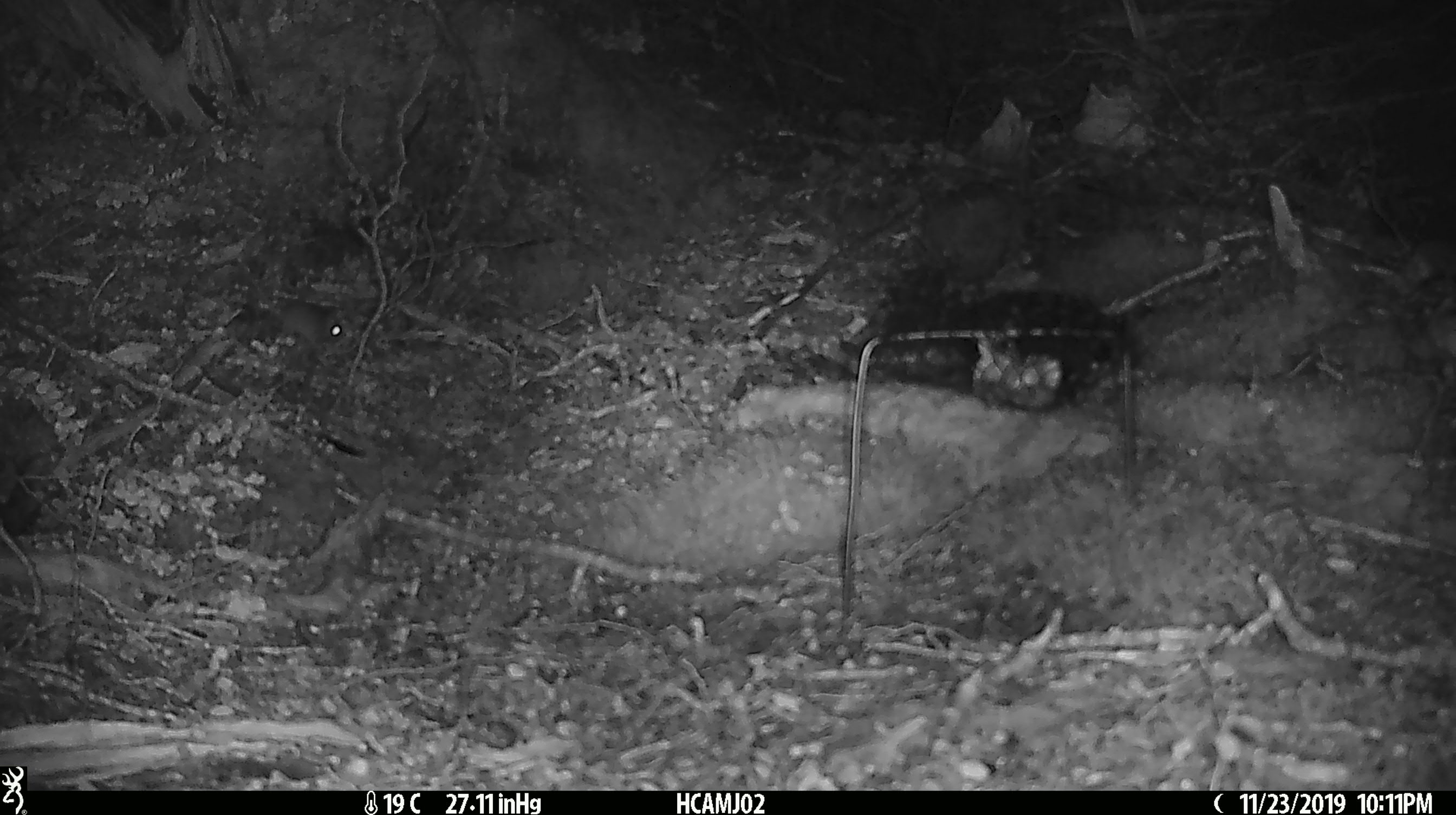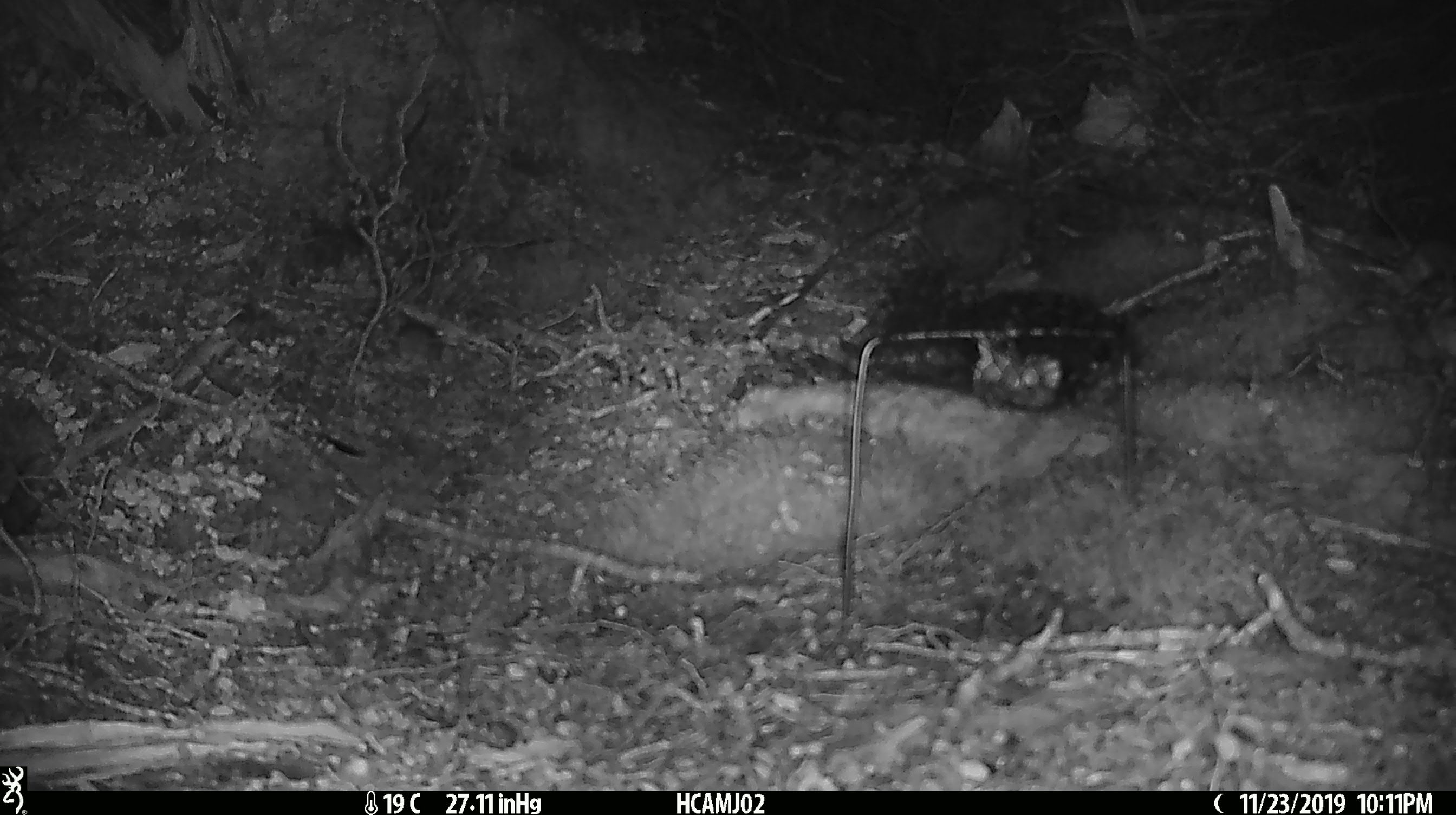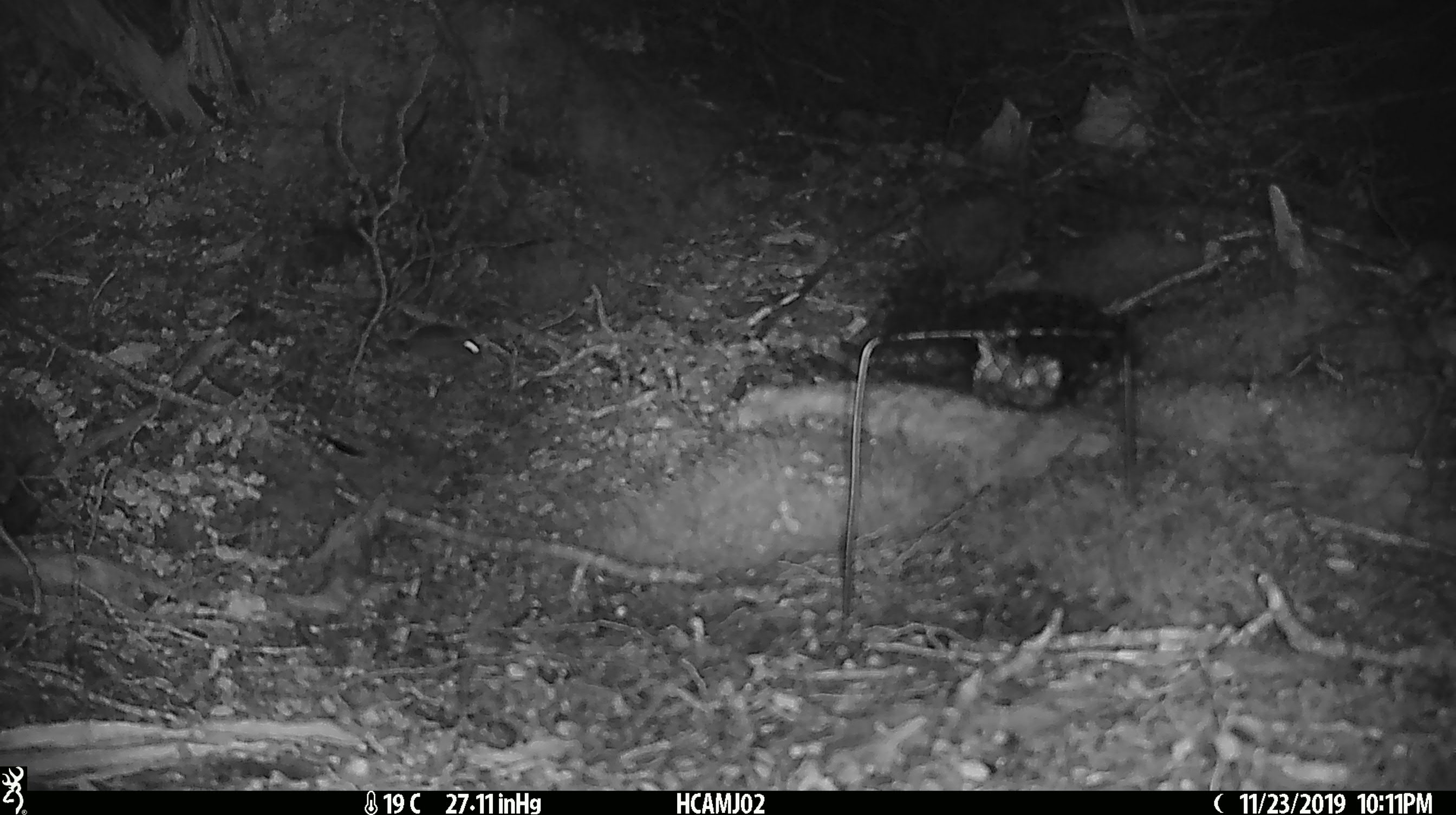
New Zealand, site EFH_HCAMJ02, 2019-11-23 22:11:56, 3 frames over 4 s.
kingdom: Animalia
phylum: Chordata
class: Mammalia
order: Rodentia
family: Muridae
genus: Mus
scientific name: Mus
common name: mouse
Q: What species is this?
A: Mouse (Mus).